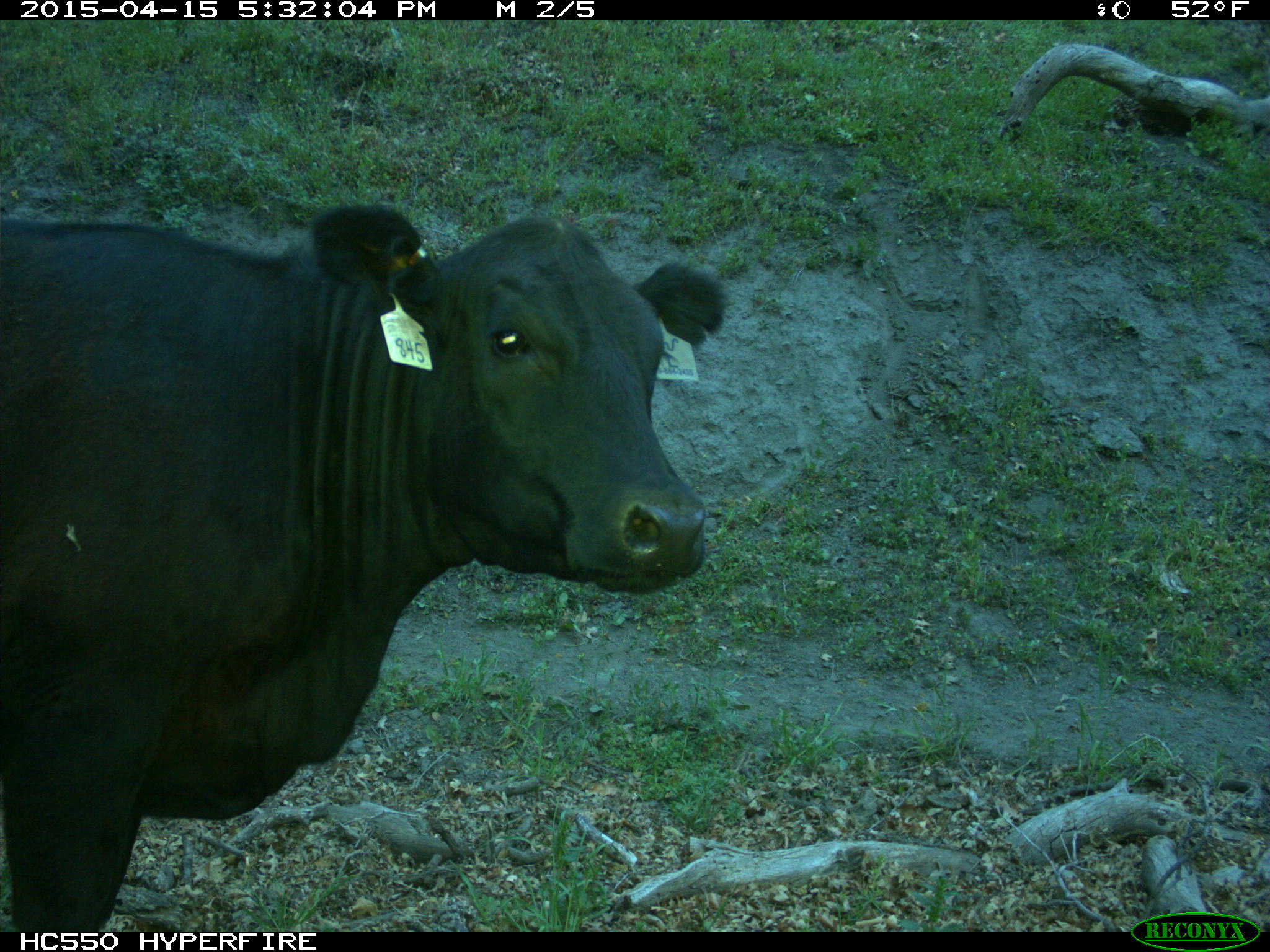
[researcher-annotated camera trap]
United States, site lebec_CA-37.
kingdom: Animalia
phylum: Chordata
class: Mammalia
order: Artiodactyla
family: Bovidae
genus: Bos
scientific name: Bos taurus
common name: domestic cow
Bos taurus (domestic cow).